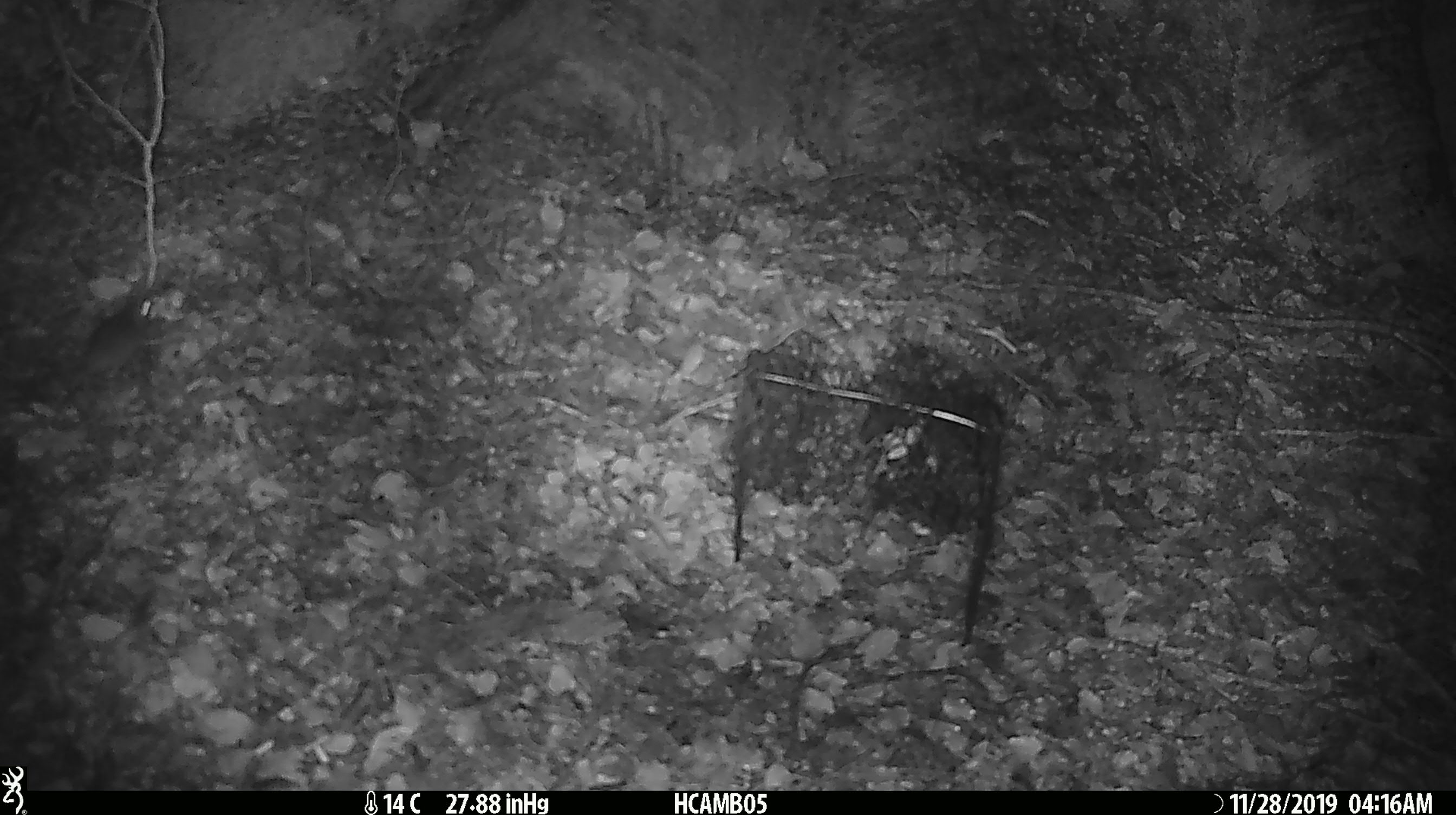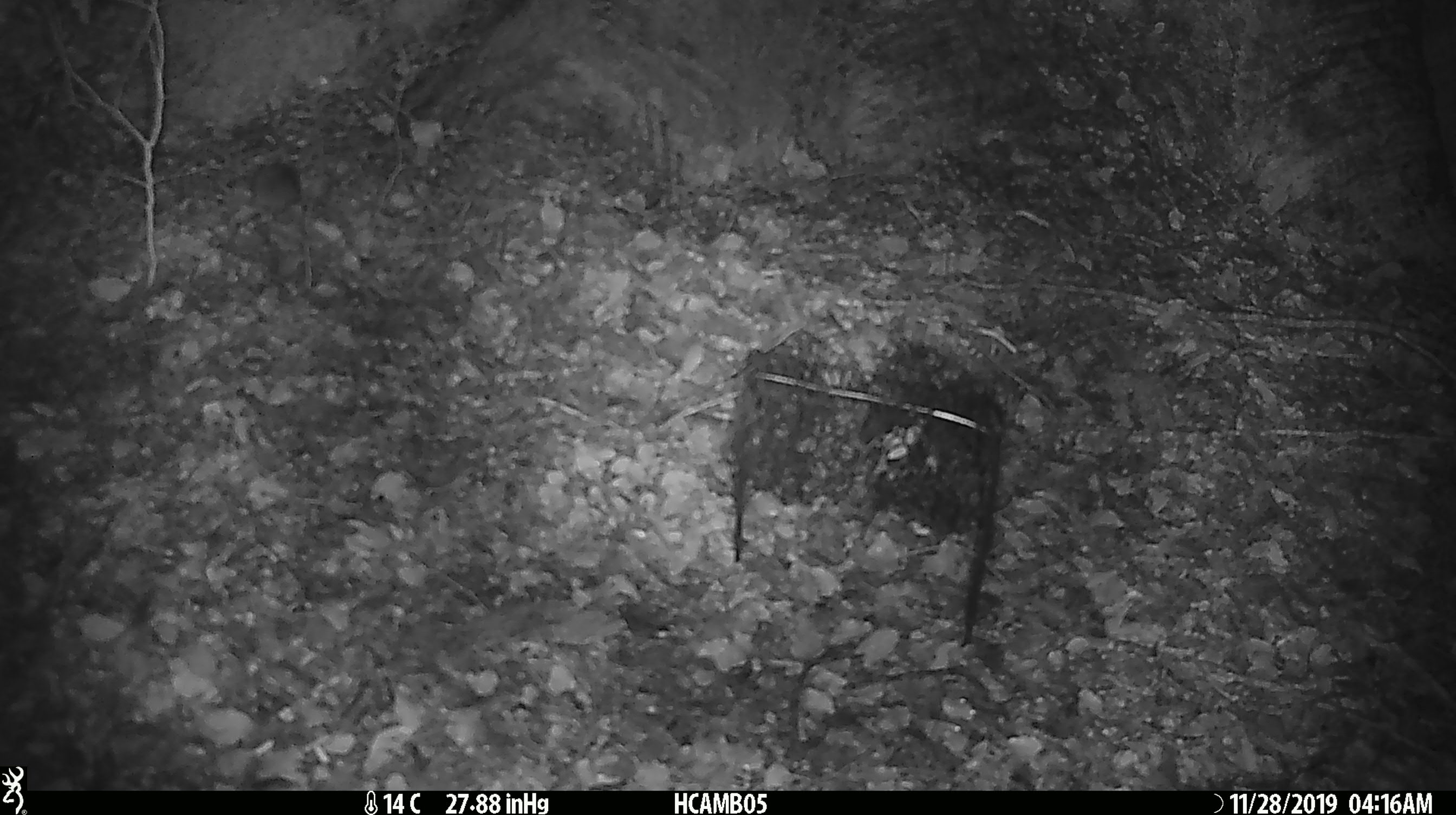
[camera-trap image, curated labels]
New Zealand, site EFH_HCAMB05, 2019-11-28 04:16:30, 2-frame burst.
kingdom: Animalia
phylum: Chordata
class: Mammalia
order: Rodentia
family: Muridae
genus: Mus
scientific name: Mus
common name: mouse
Mouse (Mus).